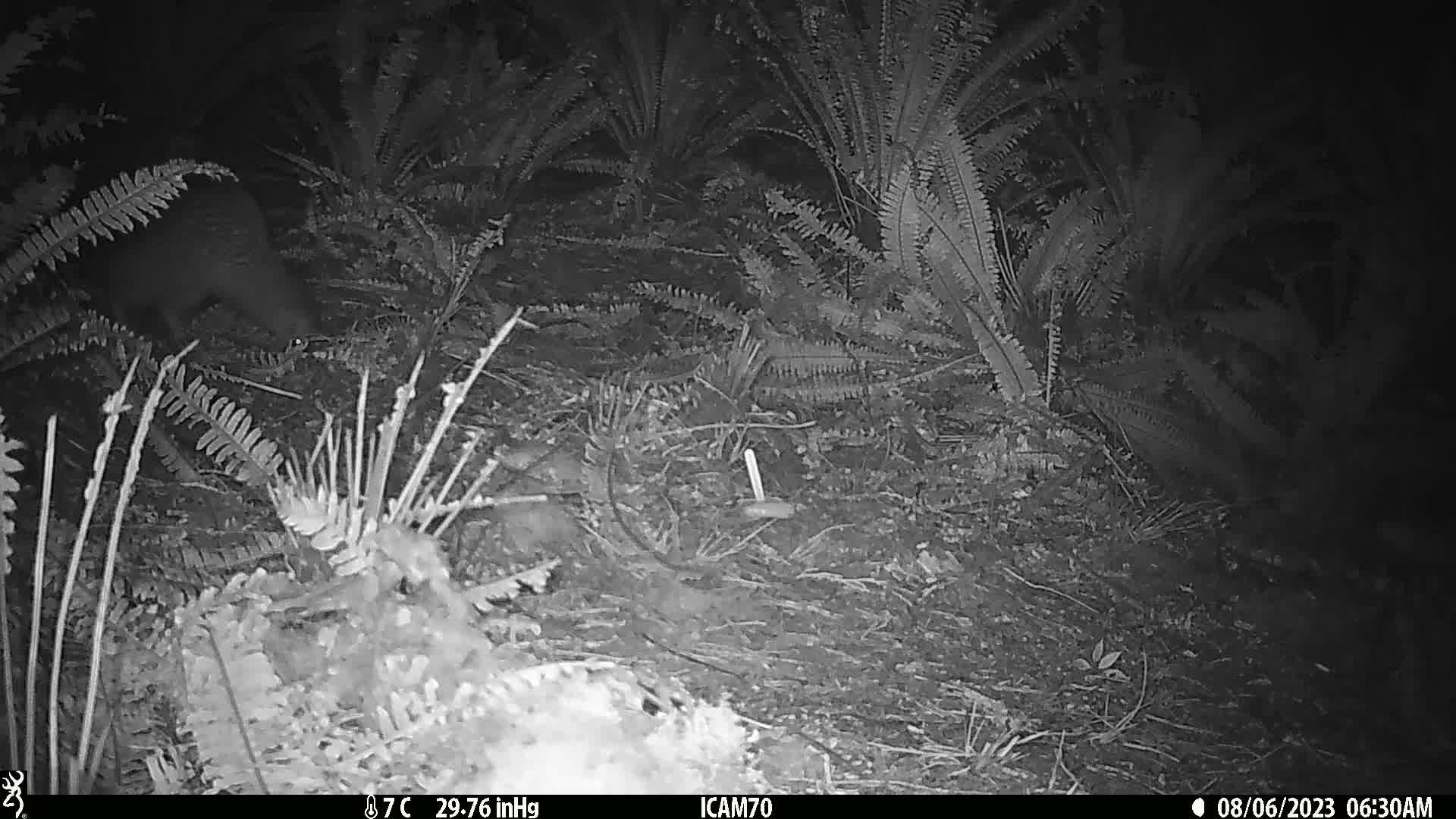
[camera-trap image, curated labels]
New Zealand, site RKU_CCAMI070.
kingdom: Animalia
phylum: Chordata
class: Aves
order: Apterygiformes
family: Apterygidae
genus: Apteryx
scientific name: Apteryx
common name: kiwi